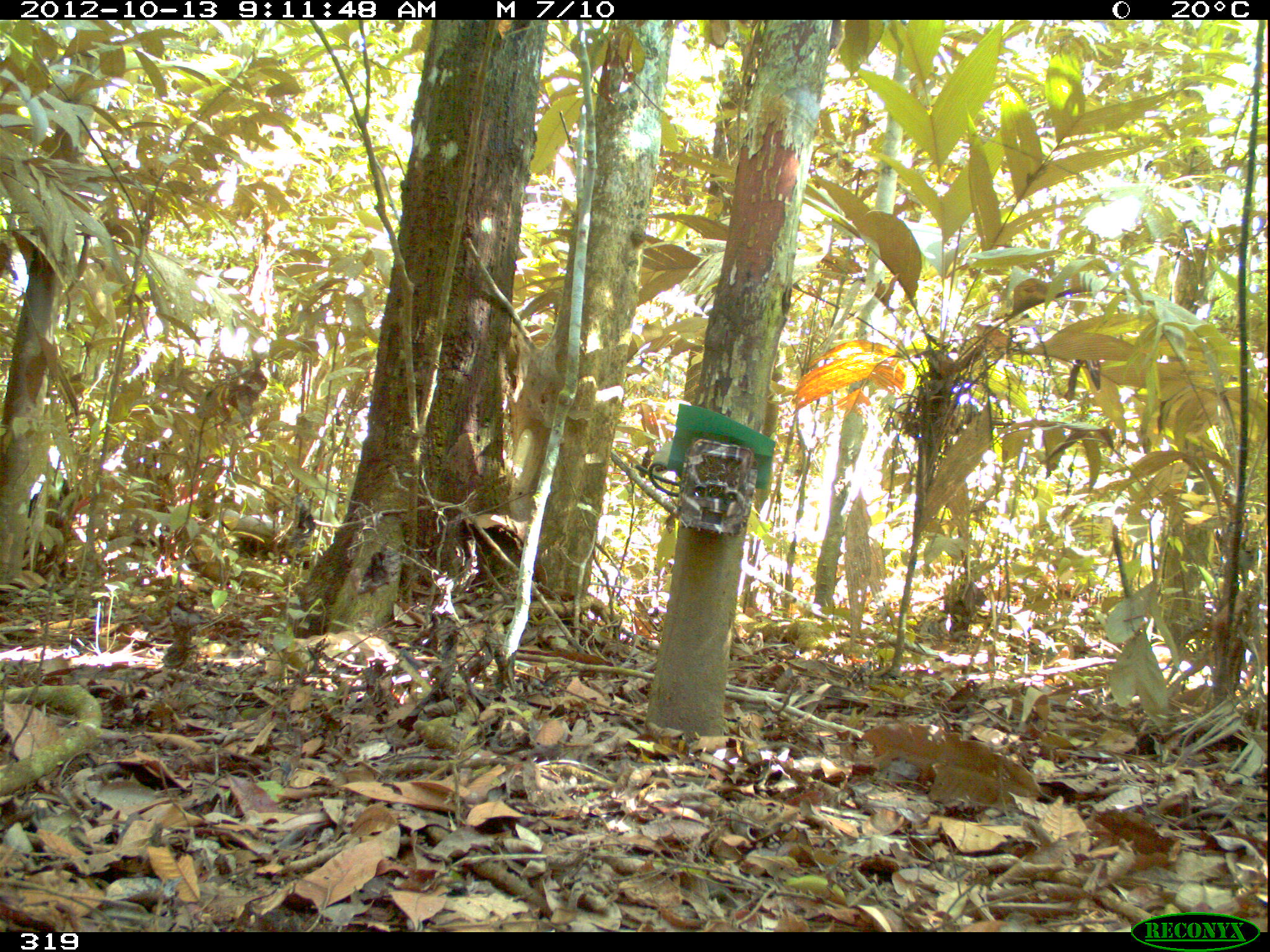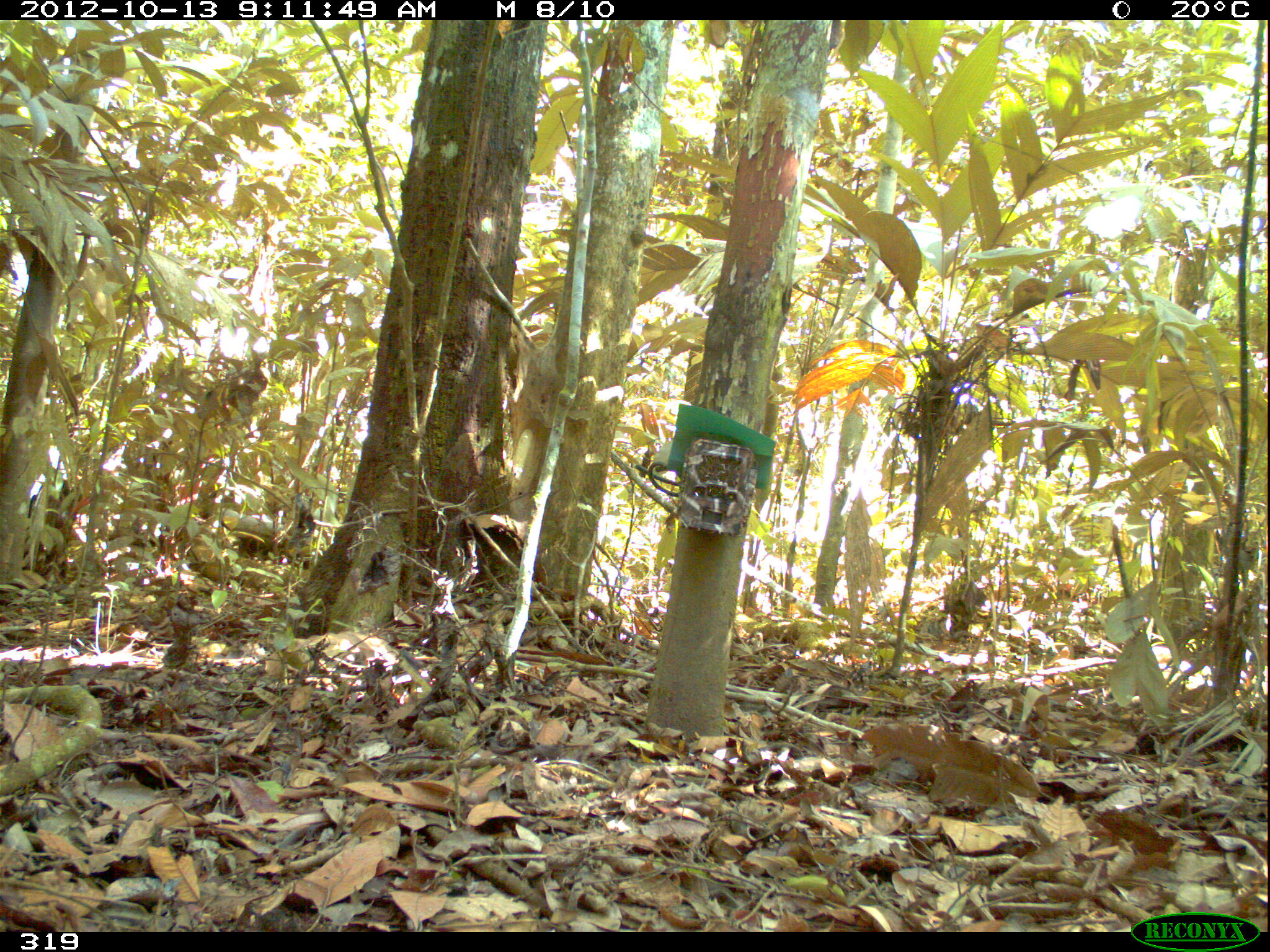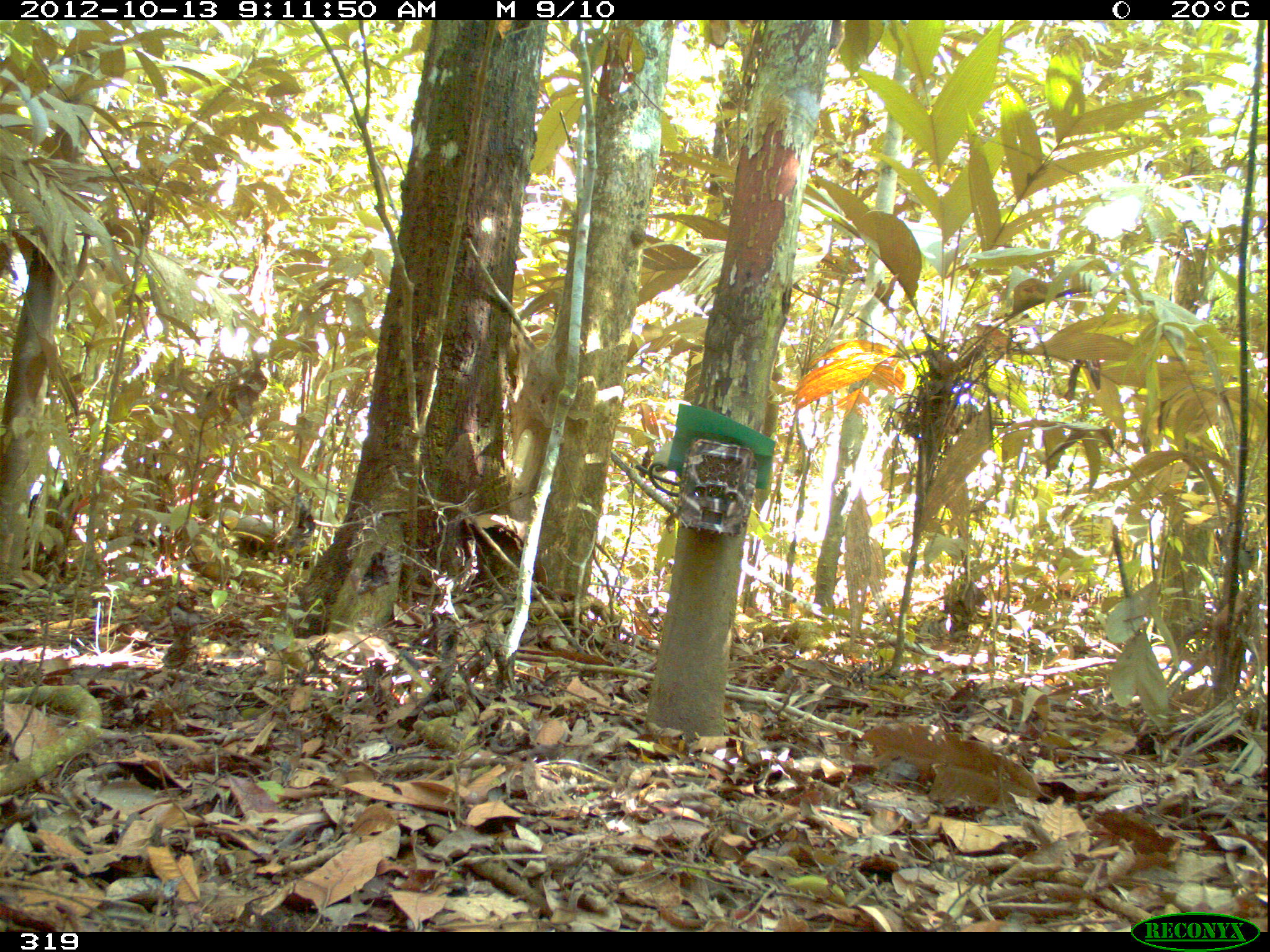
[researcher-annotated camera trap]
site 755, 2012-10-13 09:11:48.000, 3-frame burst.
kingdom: Animalia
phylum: Chordata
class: Mammalia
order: Artiodactyla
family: Tayassuidae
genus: Tayassu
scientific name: Tayassu pecari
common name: white-lipped peccary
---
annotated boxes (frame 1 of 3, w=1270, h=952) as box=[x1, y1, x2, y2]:
tayassu pecari: box=[20, 477, 83, 579]